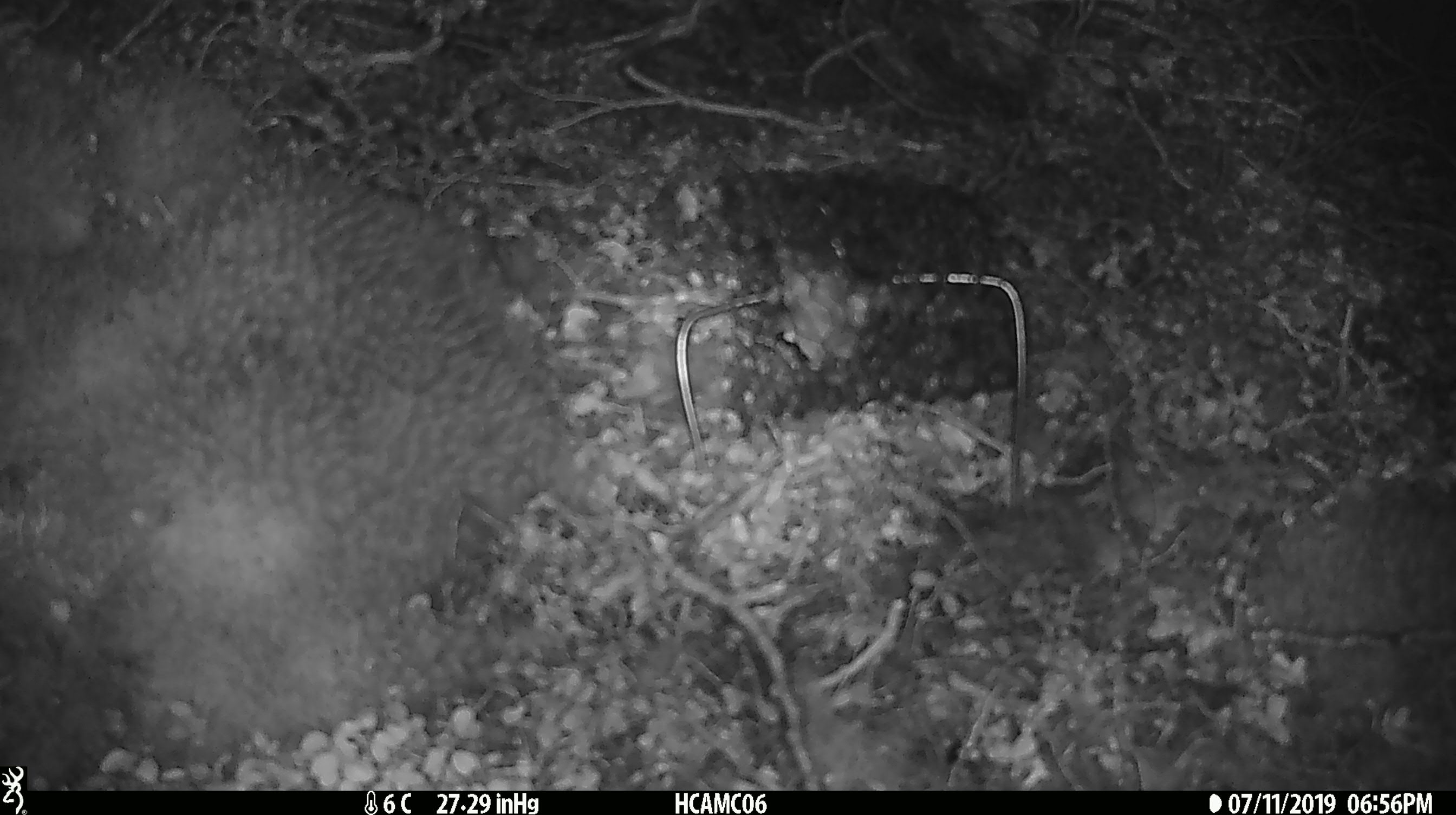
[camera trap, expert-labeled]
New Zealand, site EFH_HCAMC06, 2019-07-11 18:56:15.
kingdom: Animalia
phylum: Chordata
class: Mammalia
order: Rodentia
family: Muridae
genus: Mus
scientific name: Mus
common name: mouse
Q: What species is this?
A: Mouse (Mus).